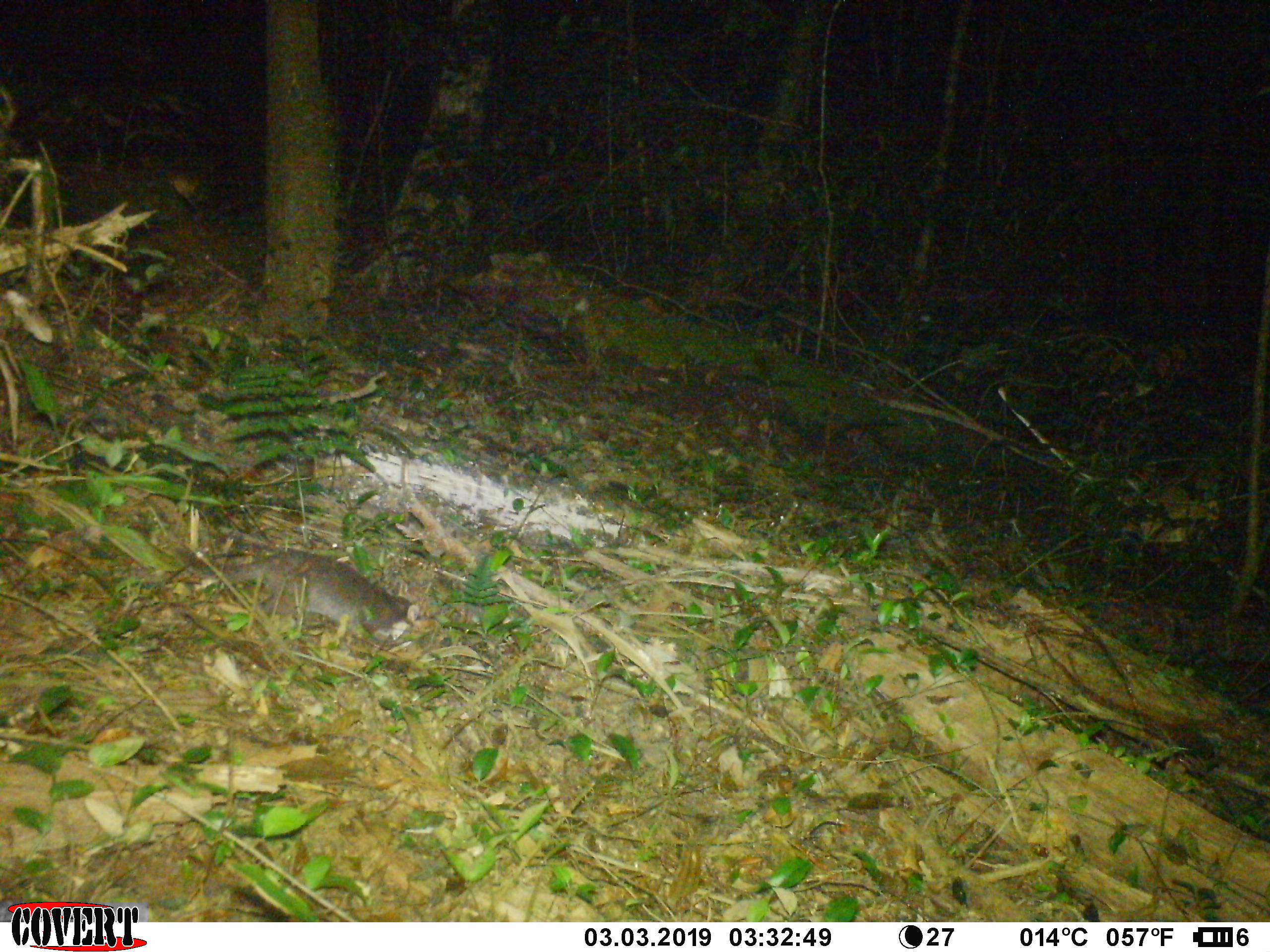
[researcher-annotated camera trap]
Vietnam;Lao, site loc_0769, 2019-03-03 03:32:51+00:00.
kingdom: Animalia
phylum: Chordata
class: Mammalia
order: Carnivora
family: Mustelidae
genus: Melogale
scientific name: Melogale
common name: ferret badger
Ferret badger (Melogale). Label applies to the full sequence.